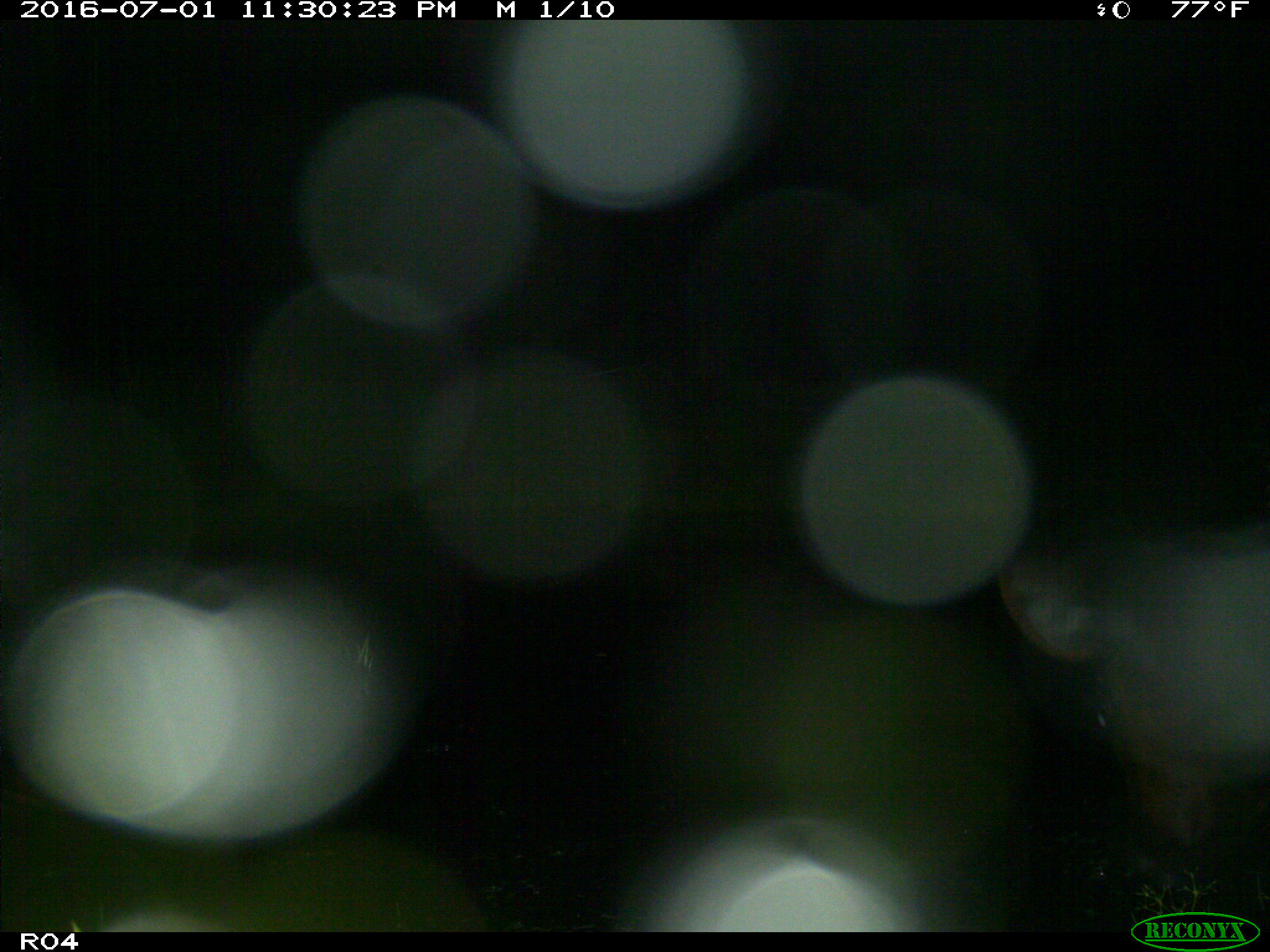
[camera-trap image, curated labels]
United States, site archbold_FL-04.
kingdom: Animalia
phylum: Chordata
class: Mammalia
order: Artiodactyla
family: Bovidae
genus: Bos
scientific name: Bos taurus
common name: domestic cow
Bos taurus (domestic cow).